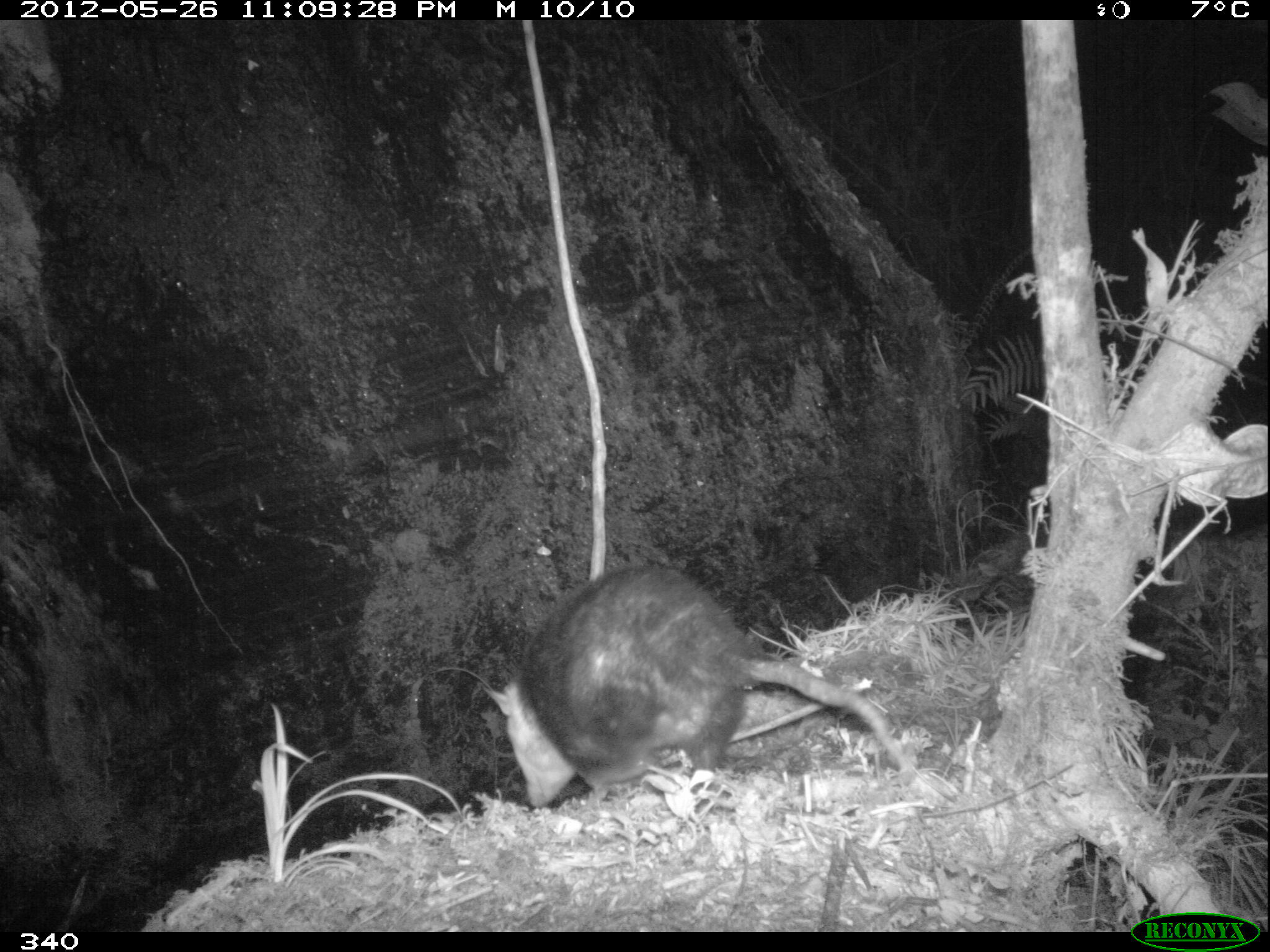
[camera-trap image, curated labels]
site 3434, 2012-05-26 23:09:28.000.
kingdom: Animalia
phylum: Chordata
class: Mammalia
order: Didelphimorphia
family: Didelphidae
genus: Didelphis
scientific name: Didelphis pernigra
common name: andean white-eared opossum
Didelphis pernigra (andean white-eared opossum).